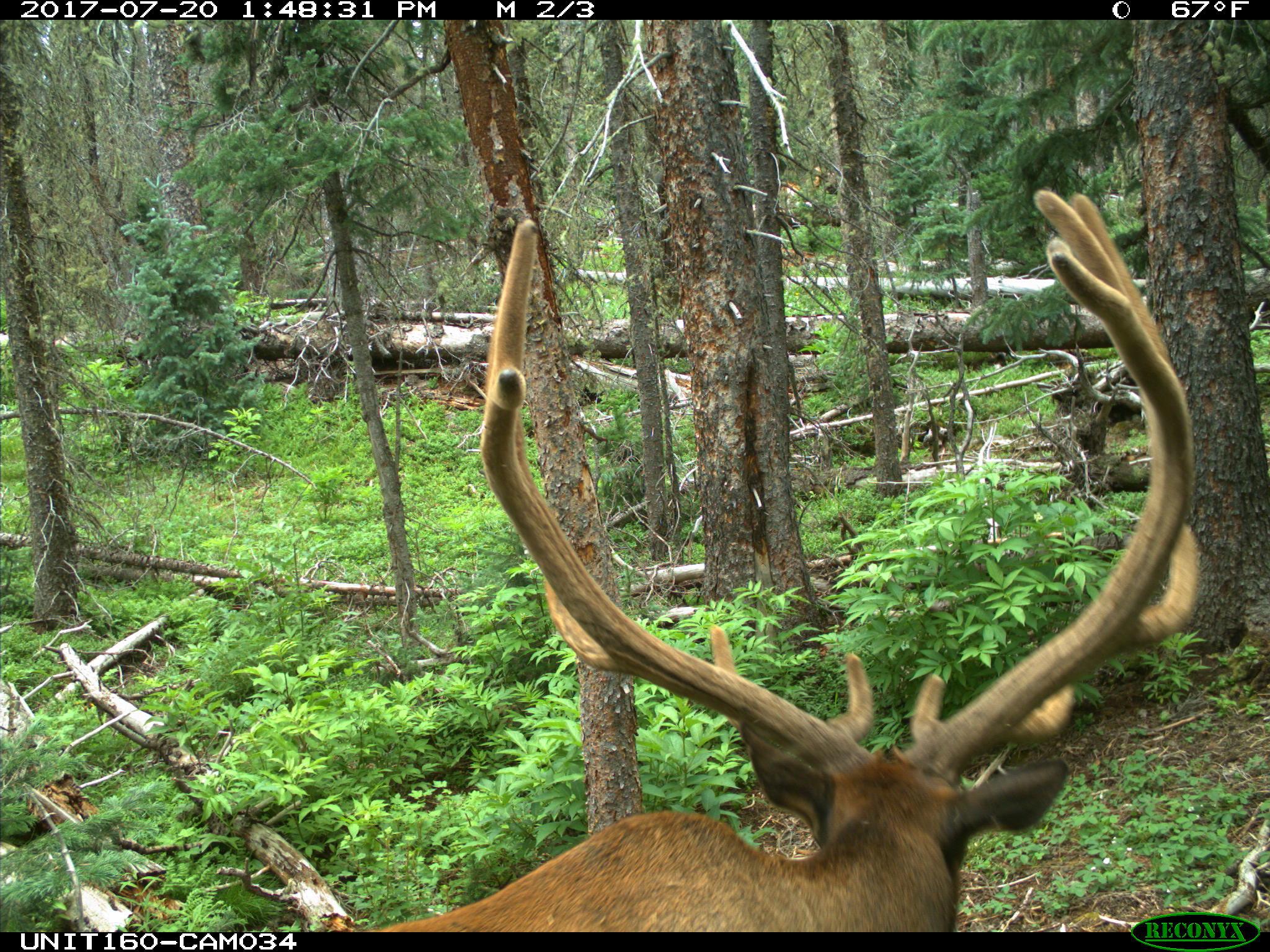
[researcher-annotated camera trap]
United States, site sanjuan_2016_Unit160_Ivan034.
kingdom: Animalia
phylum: Chordata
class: Mammalia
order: Artiodactyla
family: Cervidae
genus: Cervus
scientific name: Cervus elaphus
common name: red deer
Cervus elaphus (red deer).